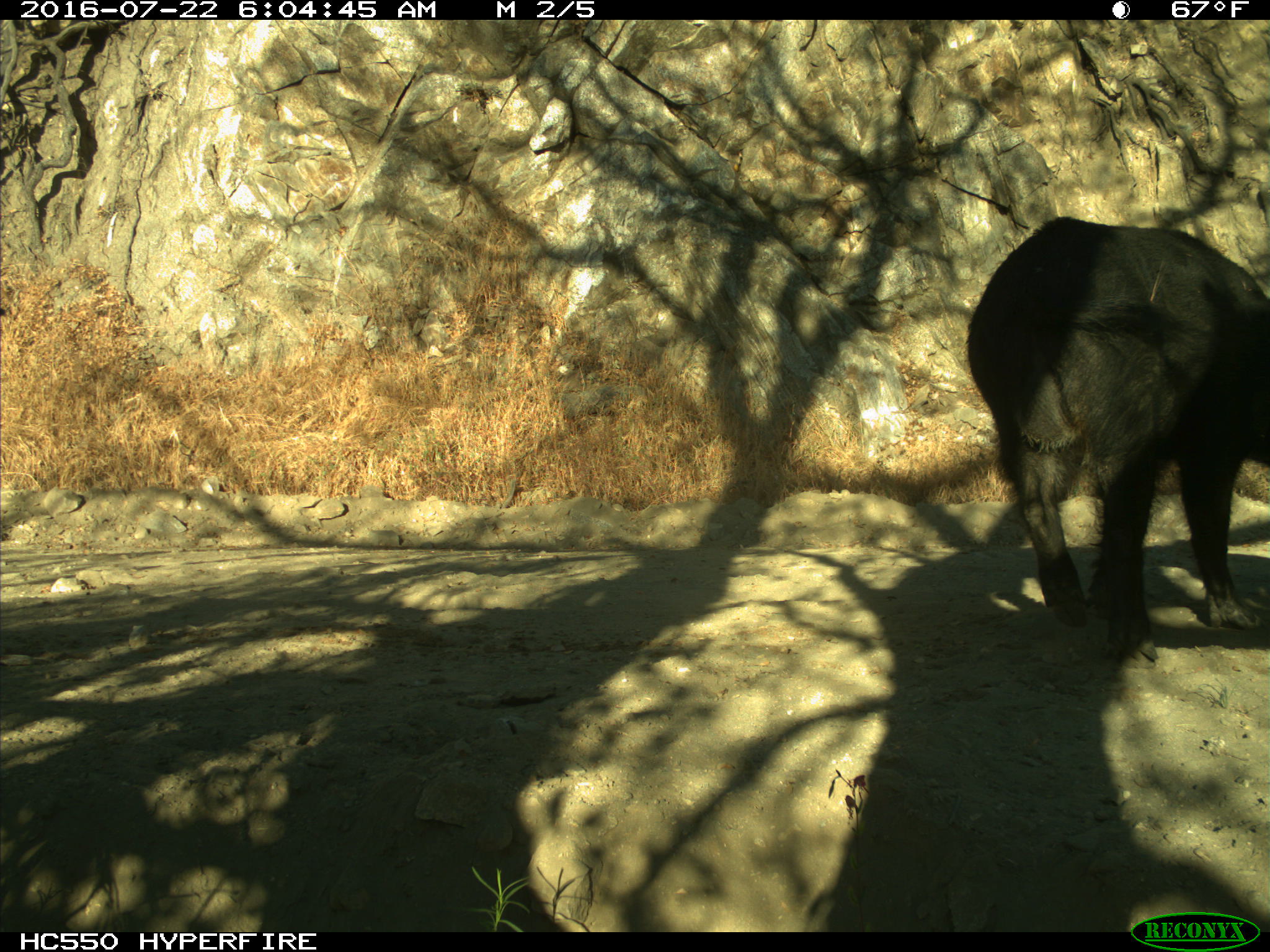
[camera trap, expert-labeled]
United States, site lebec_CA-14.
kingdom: Animalia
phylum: Chordata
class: Mammalia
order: Artiodactyla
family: Suidae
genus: Sus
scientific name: Sus scrofa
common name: wild boar